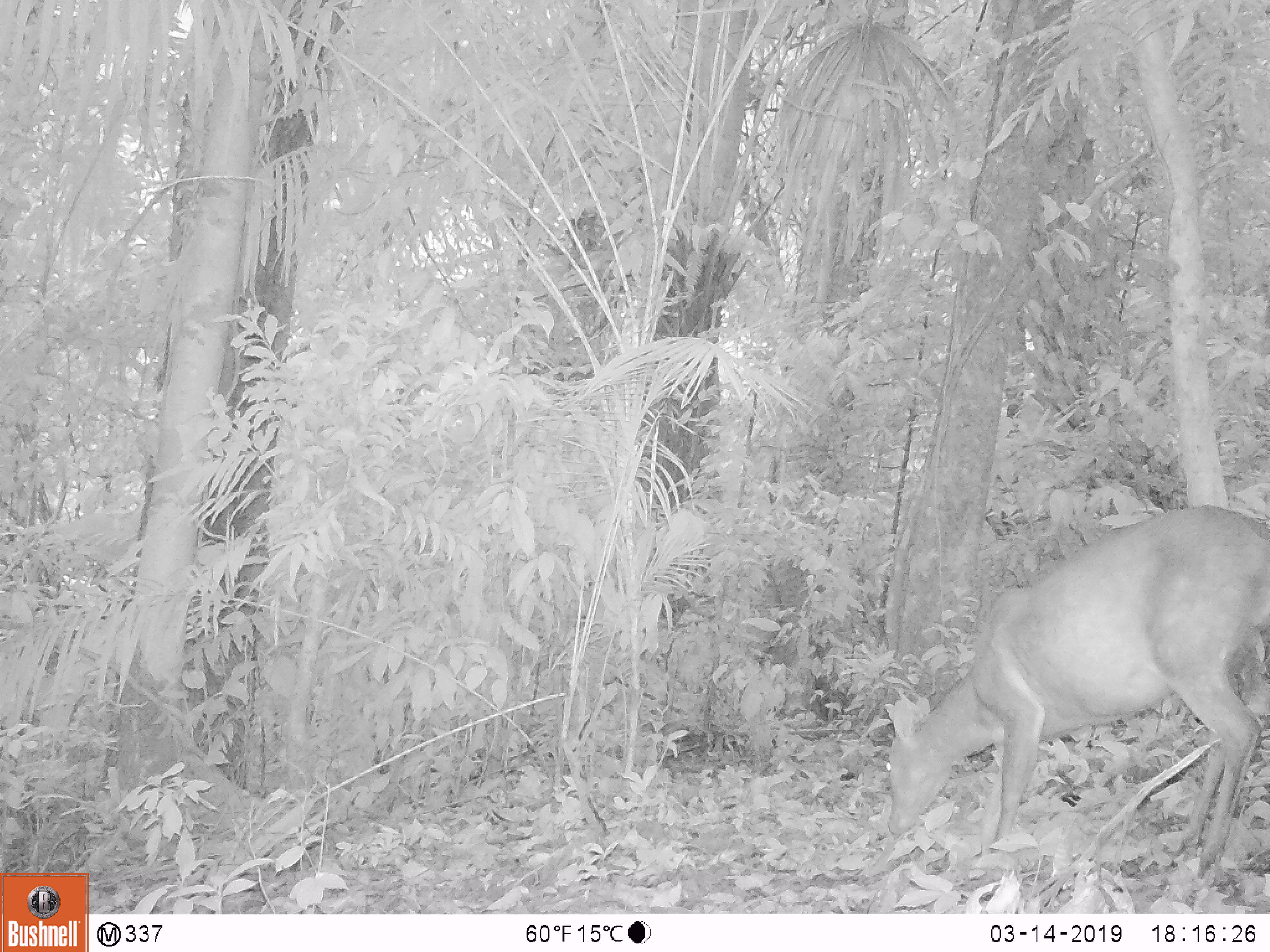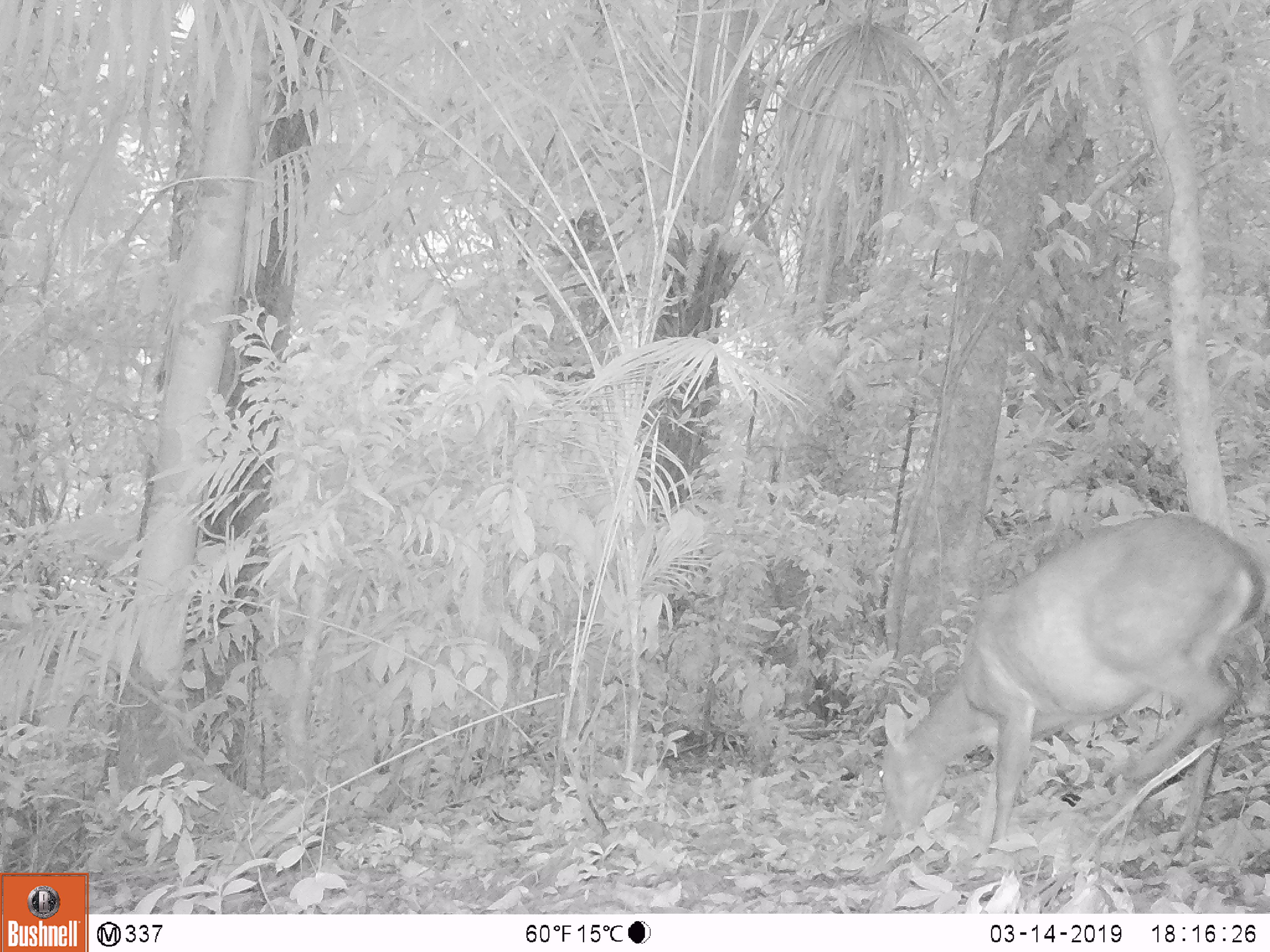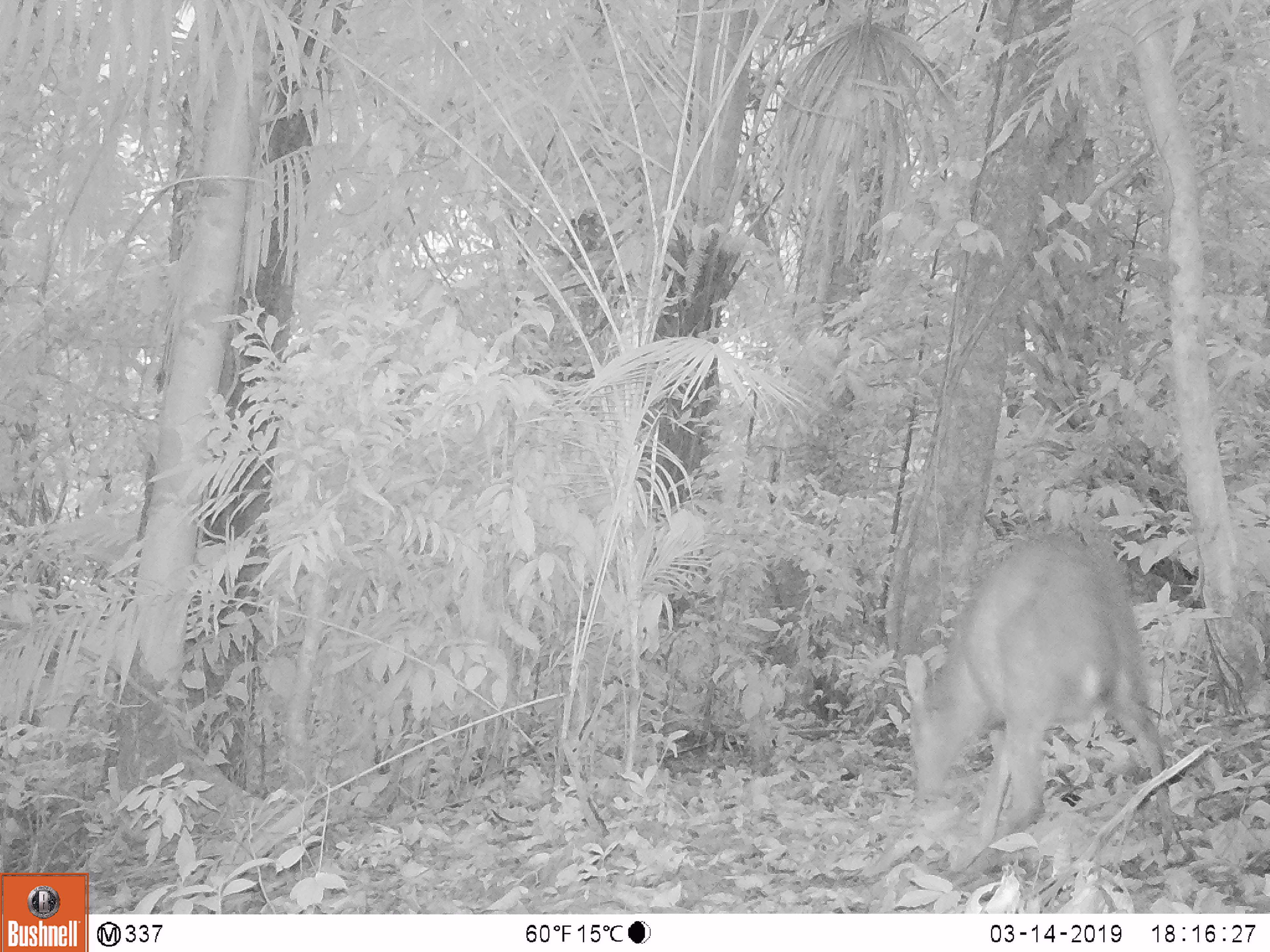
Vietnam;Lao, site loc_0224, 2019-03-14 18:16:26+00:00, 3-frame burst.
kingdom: Animalia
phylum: Chordata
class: Mammalia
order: Artiodactyla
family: Cervidae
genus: Muntiacus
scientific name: Muntiacus vuquangensis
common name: large-antlered muntjac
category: large antlered muntjac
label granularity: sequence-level